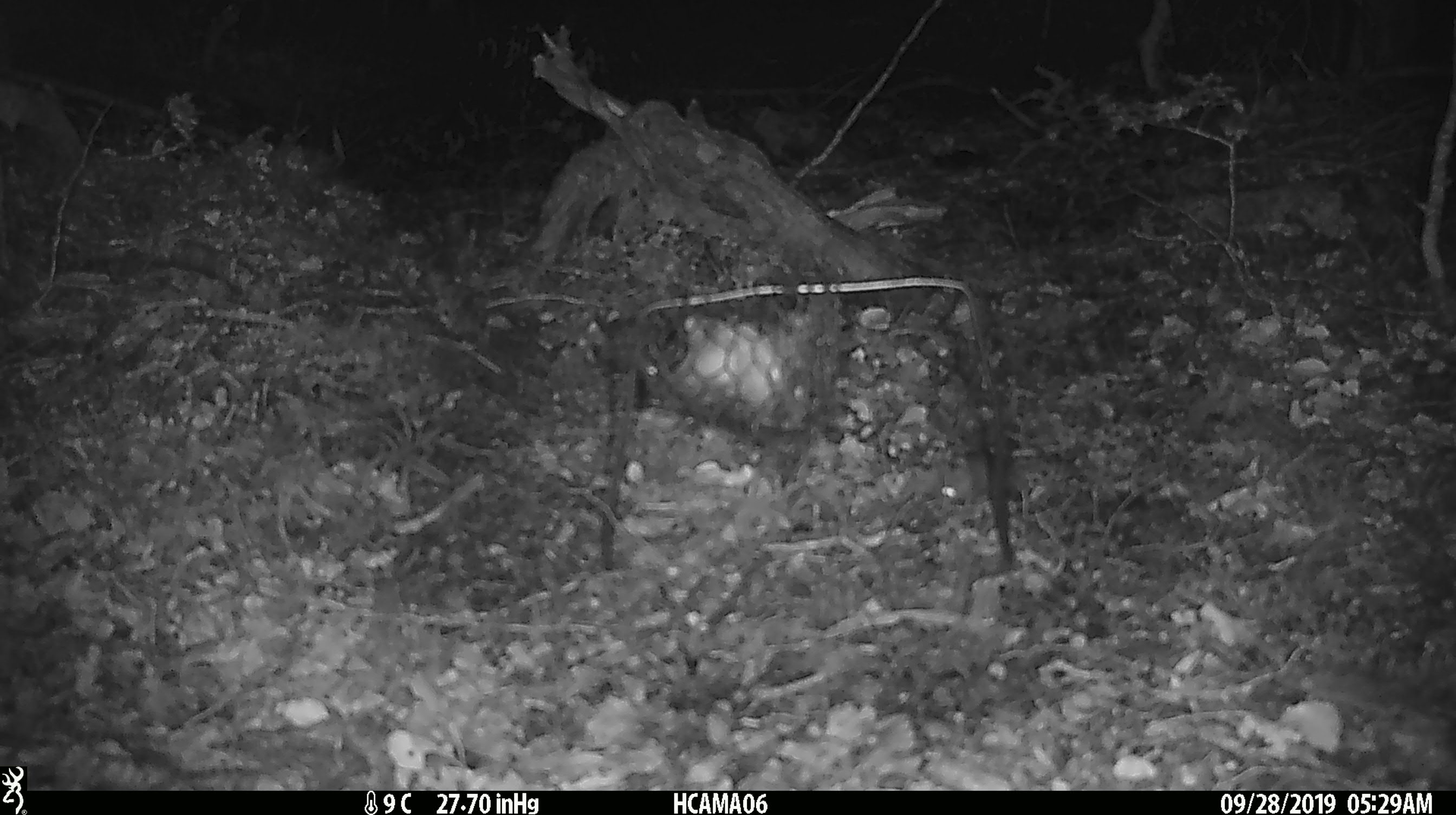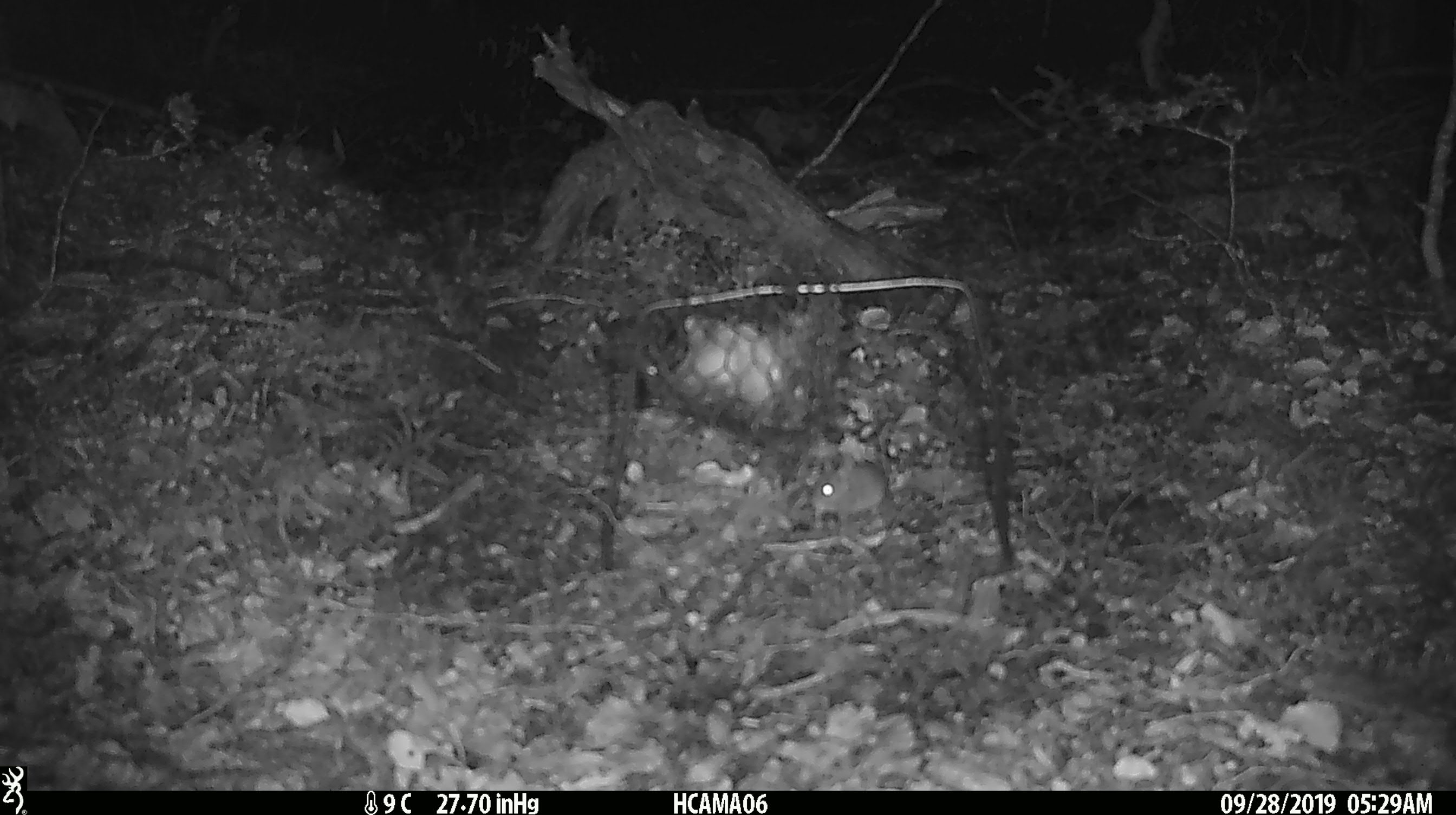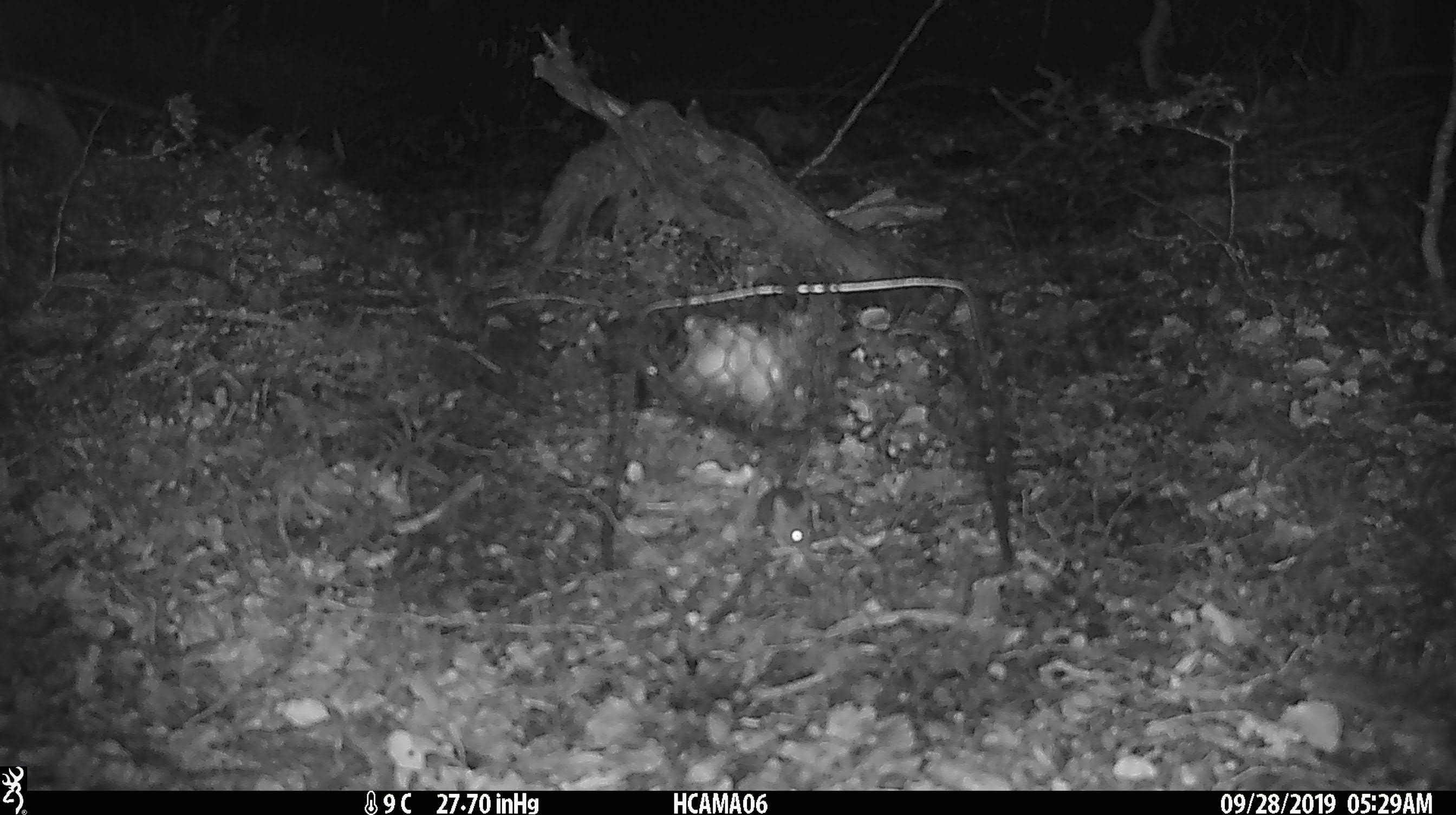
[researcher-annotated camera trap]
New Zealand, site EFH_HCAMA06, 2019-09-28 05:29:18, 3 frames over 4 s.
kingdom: Animalia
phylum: Chordata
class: Mammalia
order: Rodentia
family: Muridae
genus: Mus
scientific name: Mus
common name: mouse